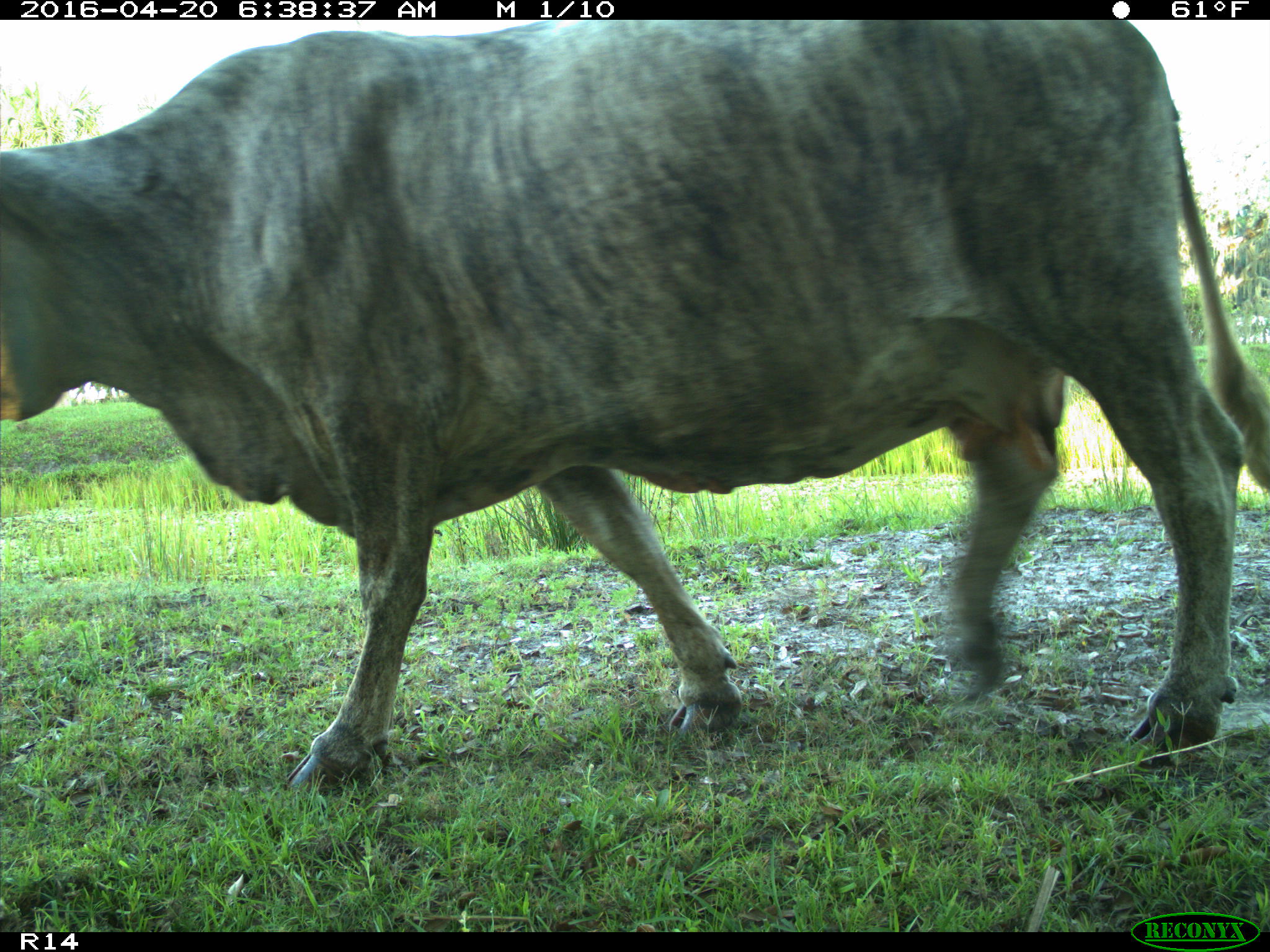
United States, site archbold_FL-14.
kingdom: Animalia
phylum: Chordata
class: Mammalia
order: Artiodactyla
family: Bovidae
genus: Bos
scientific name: Bos taurus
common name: domestic cow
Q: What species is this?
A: Bos taurus (domestic cow).